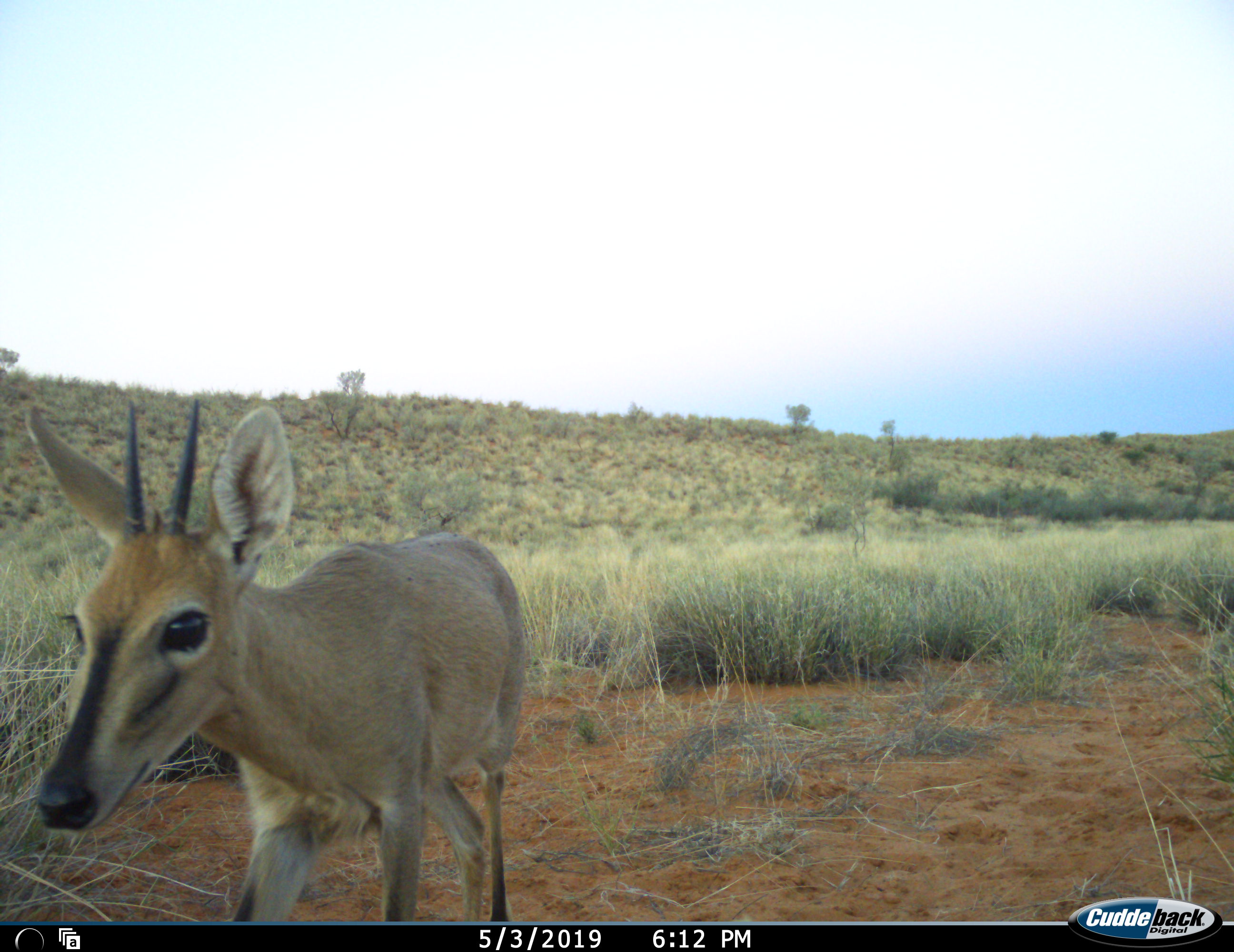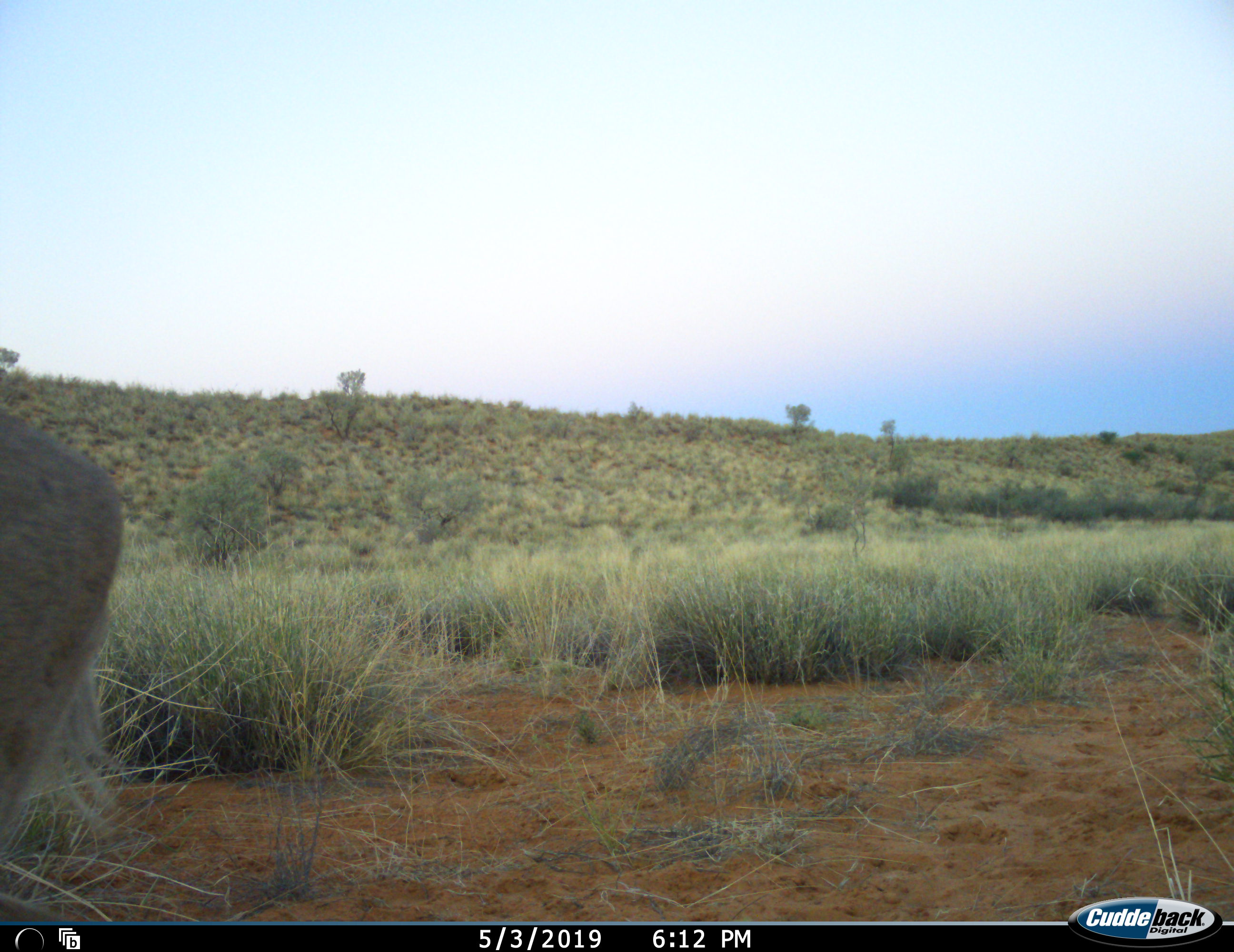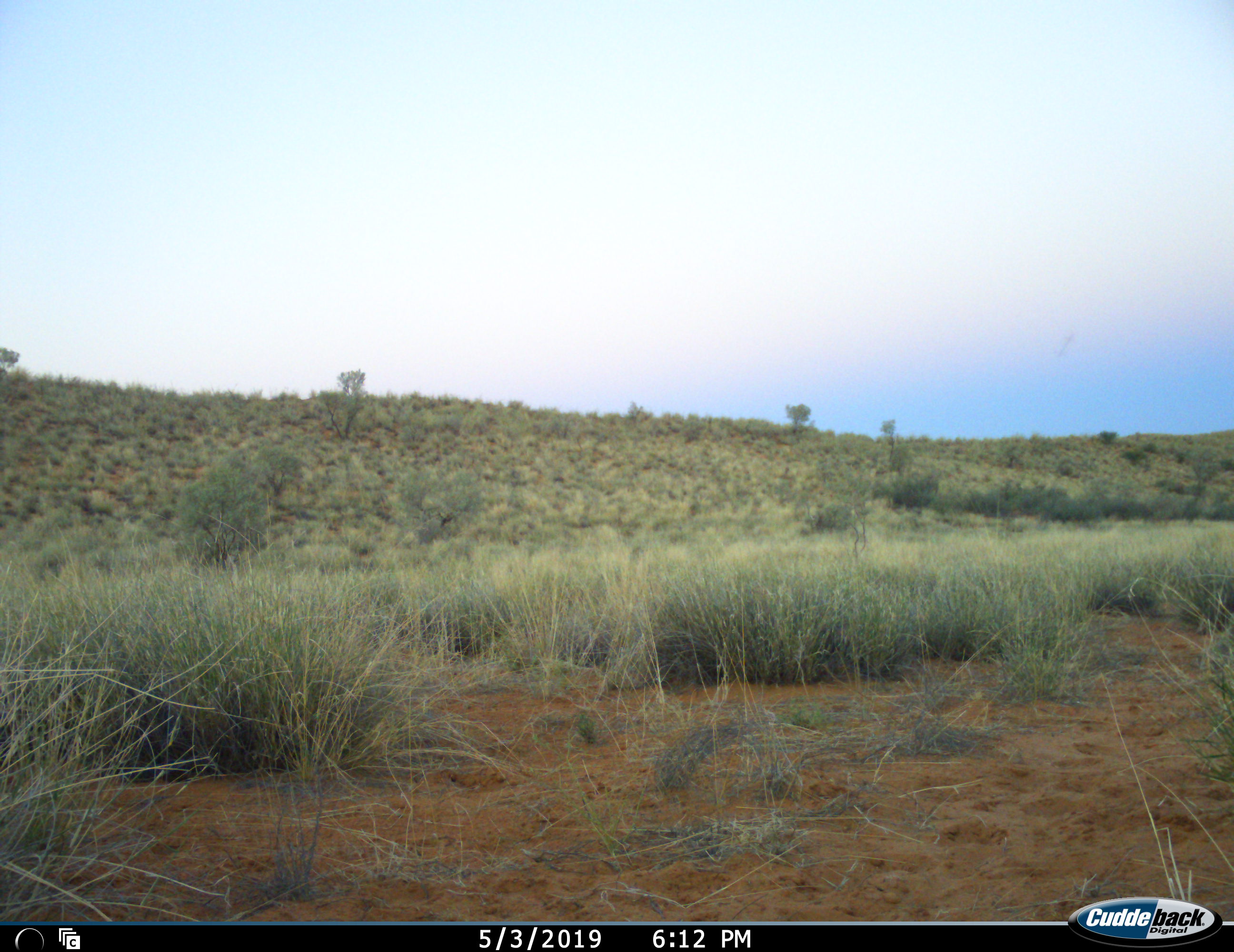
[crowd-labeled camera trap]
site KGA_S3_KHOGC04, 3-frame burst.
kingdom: Animalia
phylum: Chordata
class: Mammalia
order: Artiodactyla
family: Bovidae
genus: Sylvicapra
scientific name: Sylvicapra grimmia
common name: common duiker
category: duikercommongrey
Duikercommongrey (common duiker) (Sylvicapra grimmia), count 1. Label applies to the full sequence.